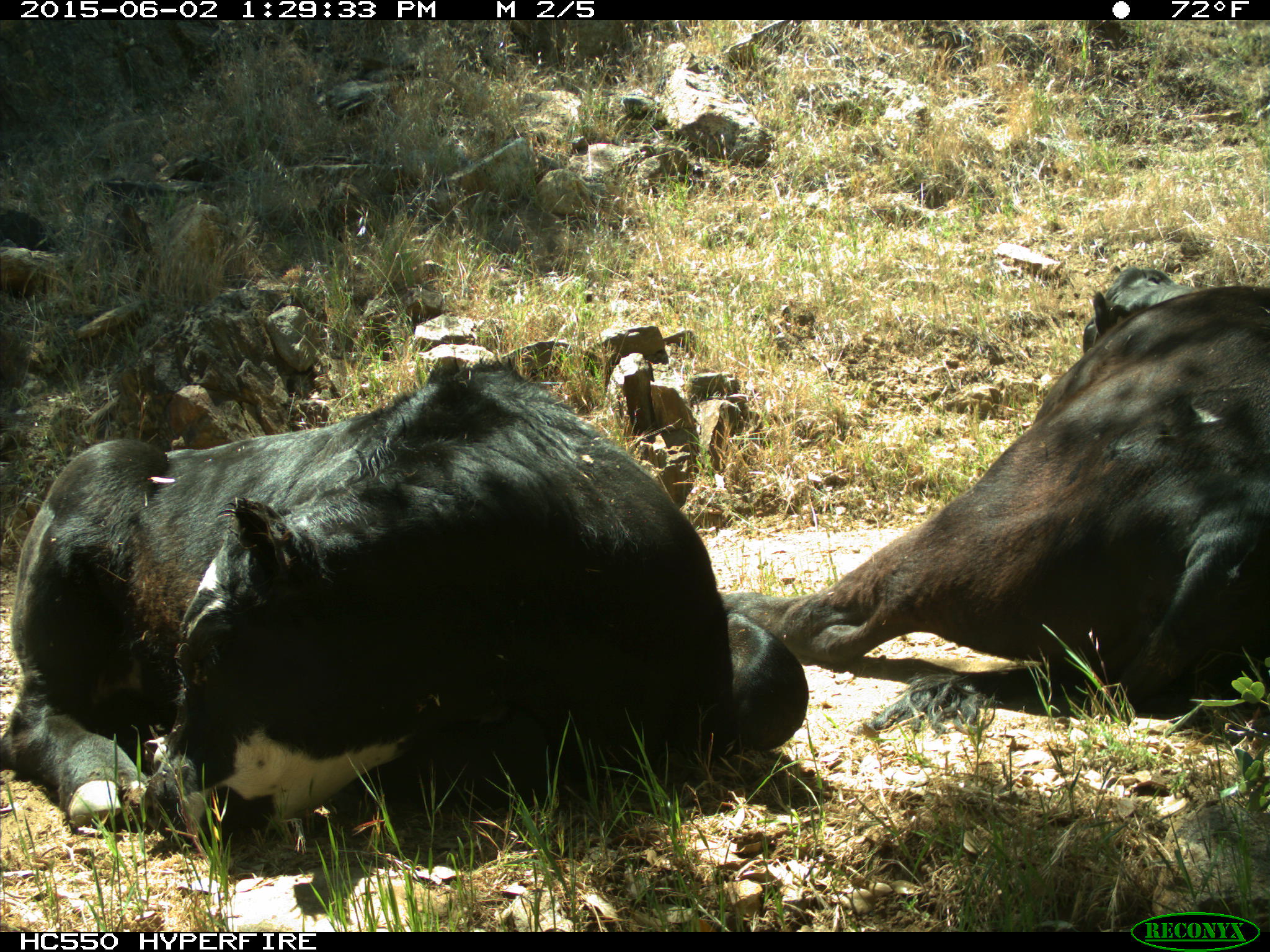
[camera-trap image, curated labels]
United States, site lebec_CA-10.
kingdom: Animalia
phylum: Chordata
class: Mammalia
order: Artiodactyla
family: Bovidae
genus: Bos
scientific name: Bos taurus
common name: domestic cow